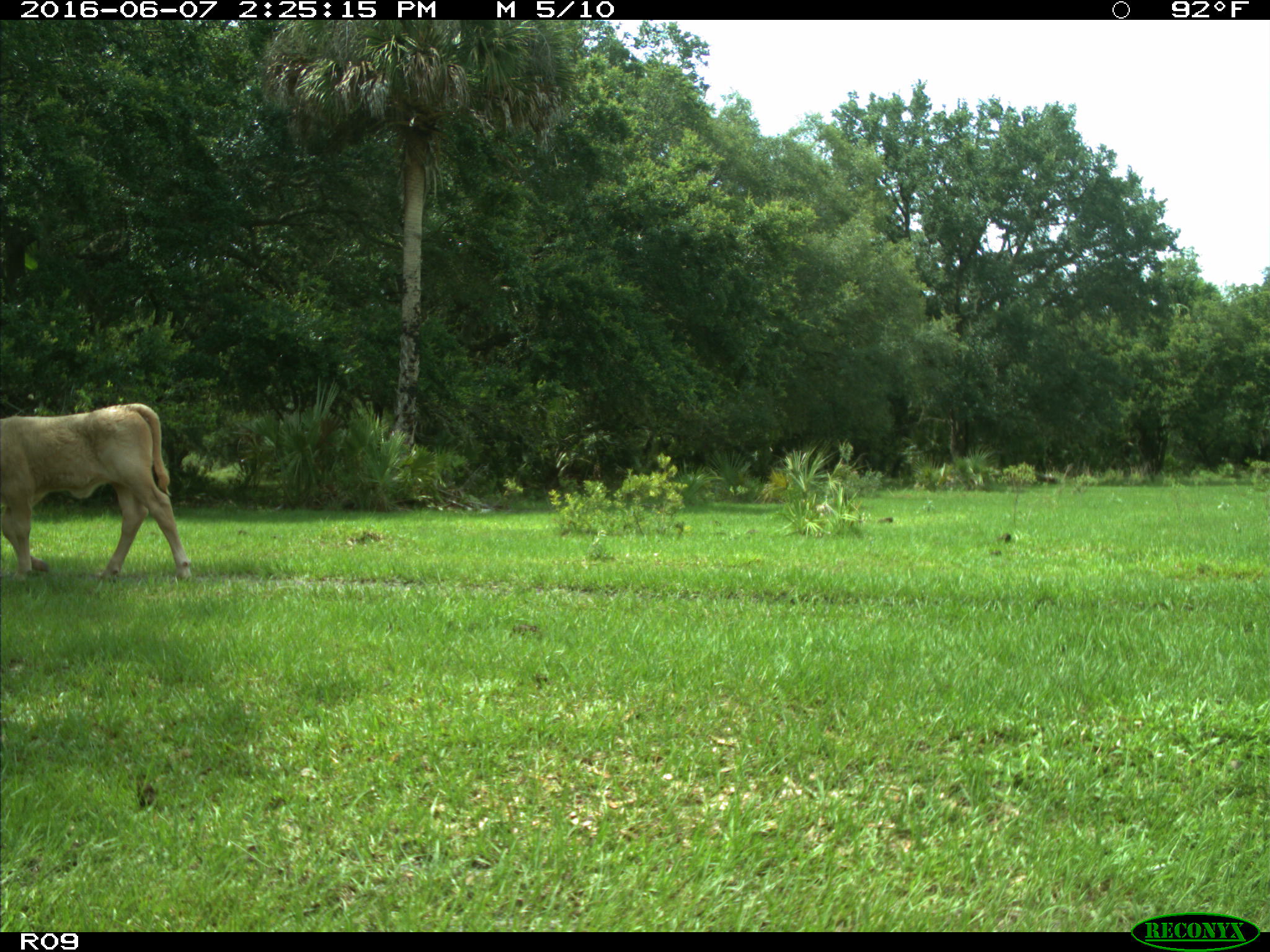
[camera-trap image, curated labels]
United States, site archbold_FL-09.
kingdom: Animalia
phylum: Chordata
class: Mammalia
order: Artiodactyla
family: Bovidae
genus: Bos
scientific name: Bos taurus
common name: domestic cow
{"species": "Bos taurus (domestic cow)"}